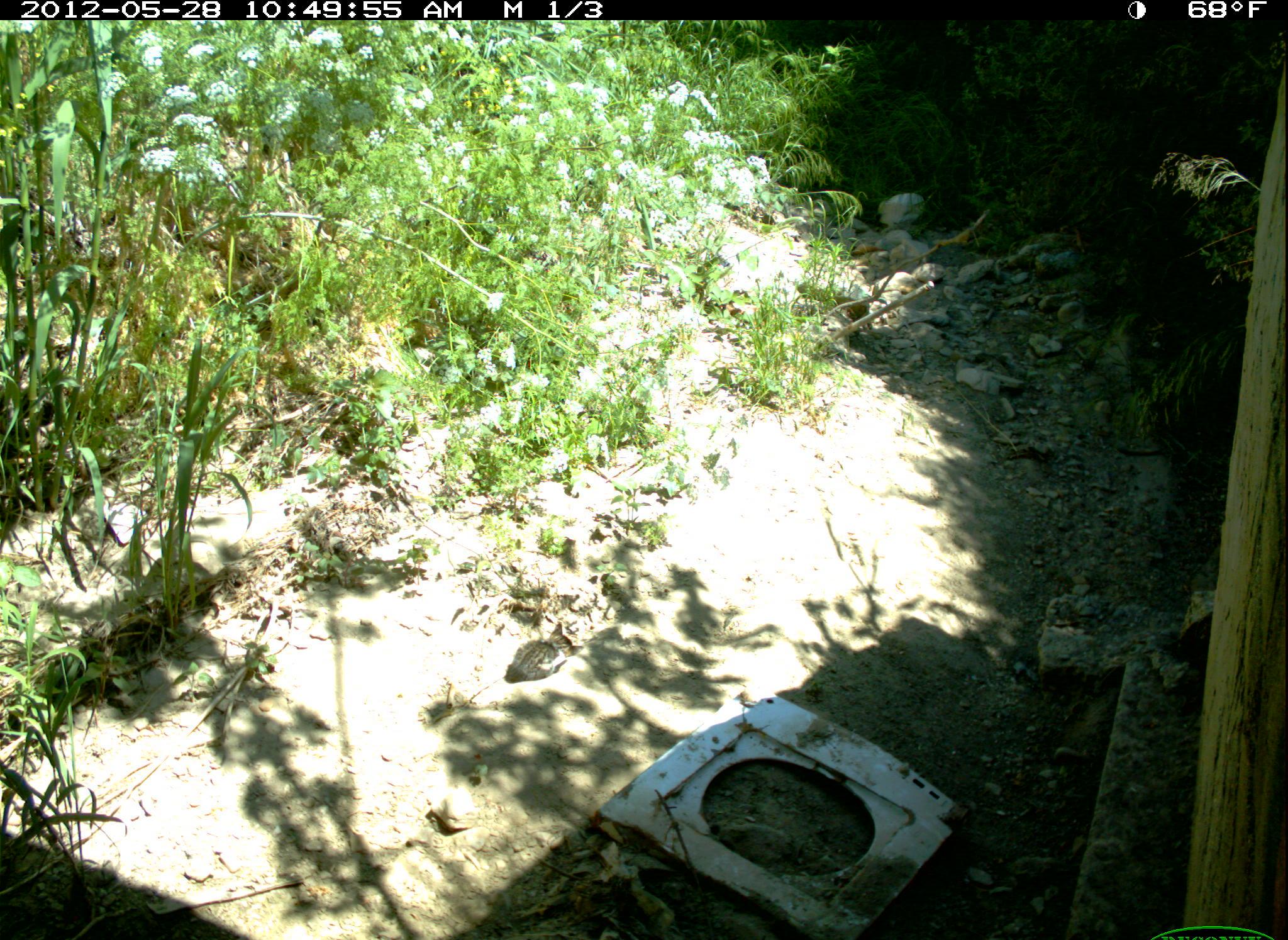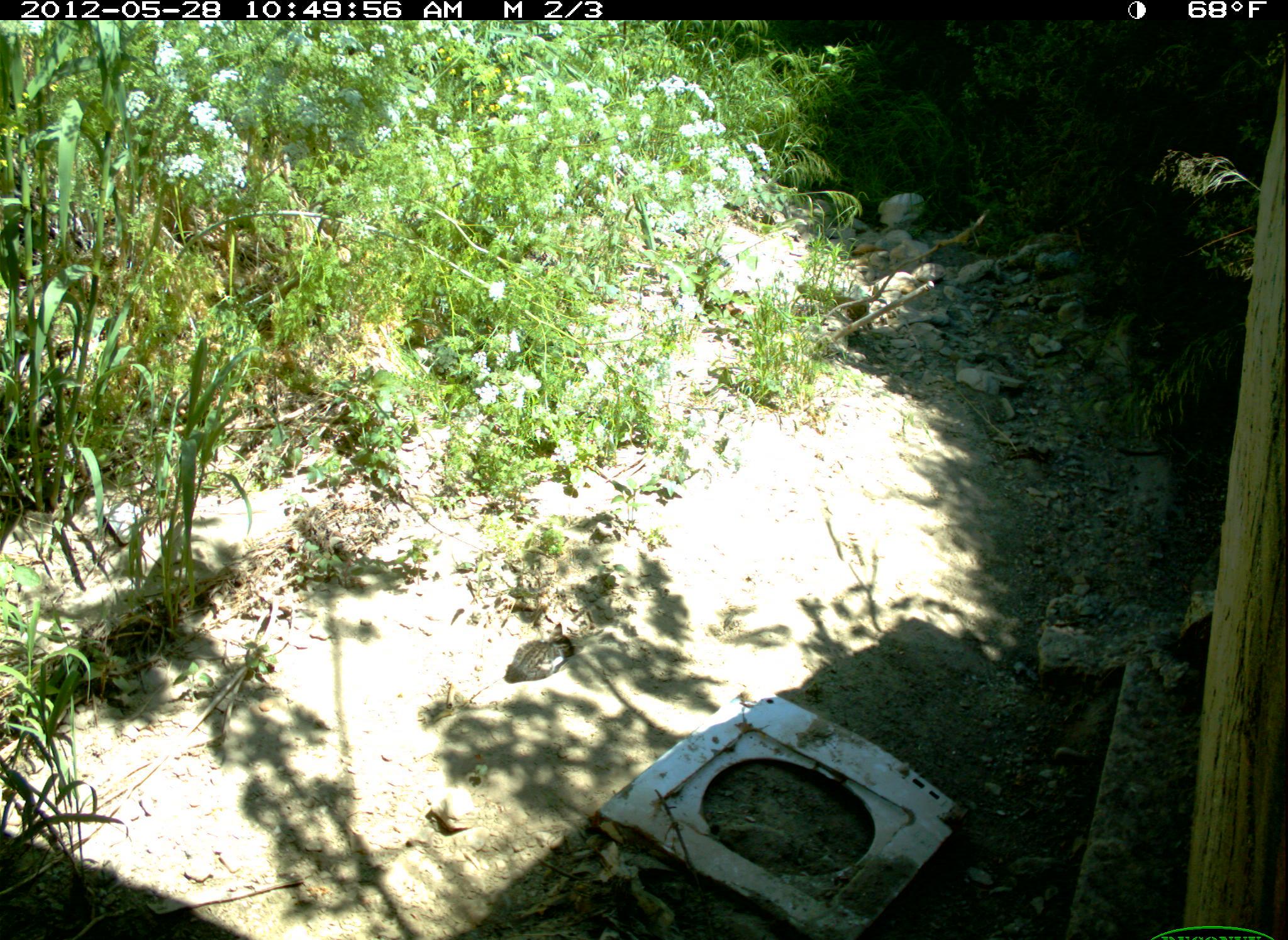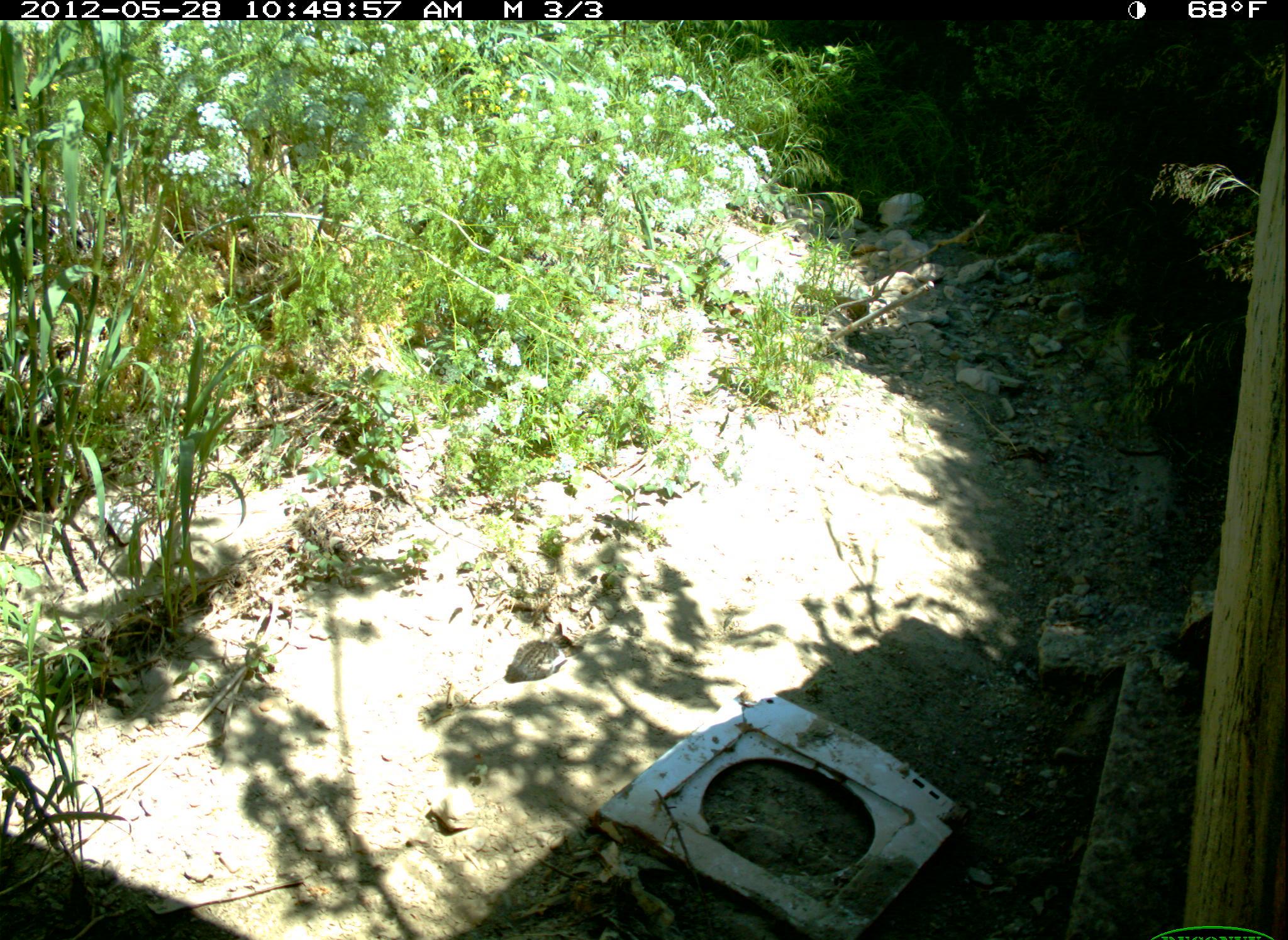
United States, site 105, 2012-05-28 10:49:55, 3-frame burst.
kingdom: Animalia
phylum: Chordata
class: Mammalia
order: Carnivora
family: Felidae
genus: Felis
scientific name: Felis catus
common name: cat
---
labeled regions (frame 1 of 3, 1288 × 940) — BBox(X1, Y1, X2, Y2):
cat: BBox(507, 619, 590, 693)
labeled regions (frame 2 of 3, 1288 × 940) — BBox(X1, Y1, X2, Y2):
cat: BBox(502, 610, 597, 703)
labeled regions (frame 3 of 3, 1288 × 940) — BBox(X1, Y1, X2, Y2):
cat: BBox(499, 609, 596, 699)